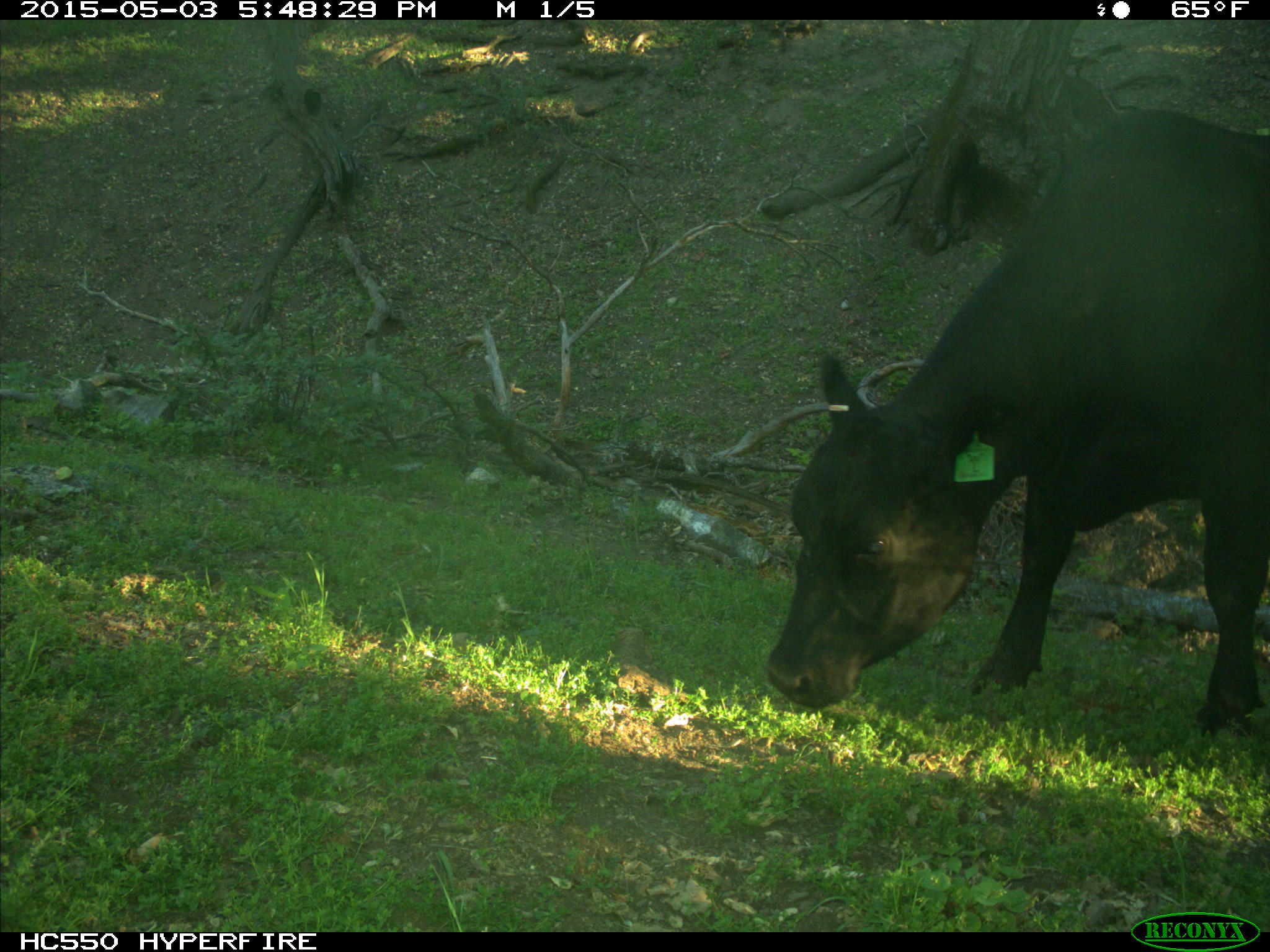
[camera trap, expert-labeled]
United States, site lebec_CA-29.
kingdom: Animalia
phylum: Chordata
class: Mammalia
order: Artiodactyla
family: Bovidae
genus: Bos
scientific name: Bos taurus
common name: domestic cow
Bos taurus (domestic cow).